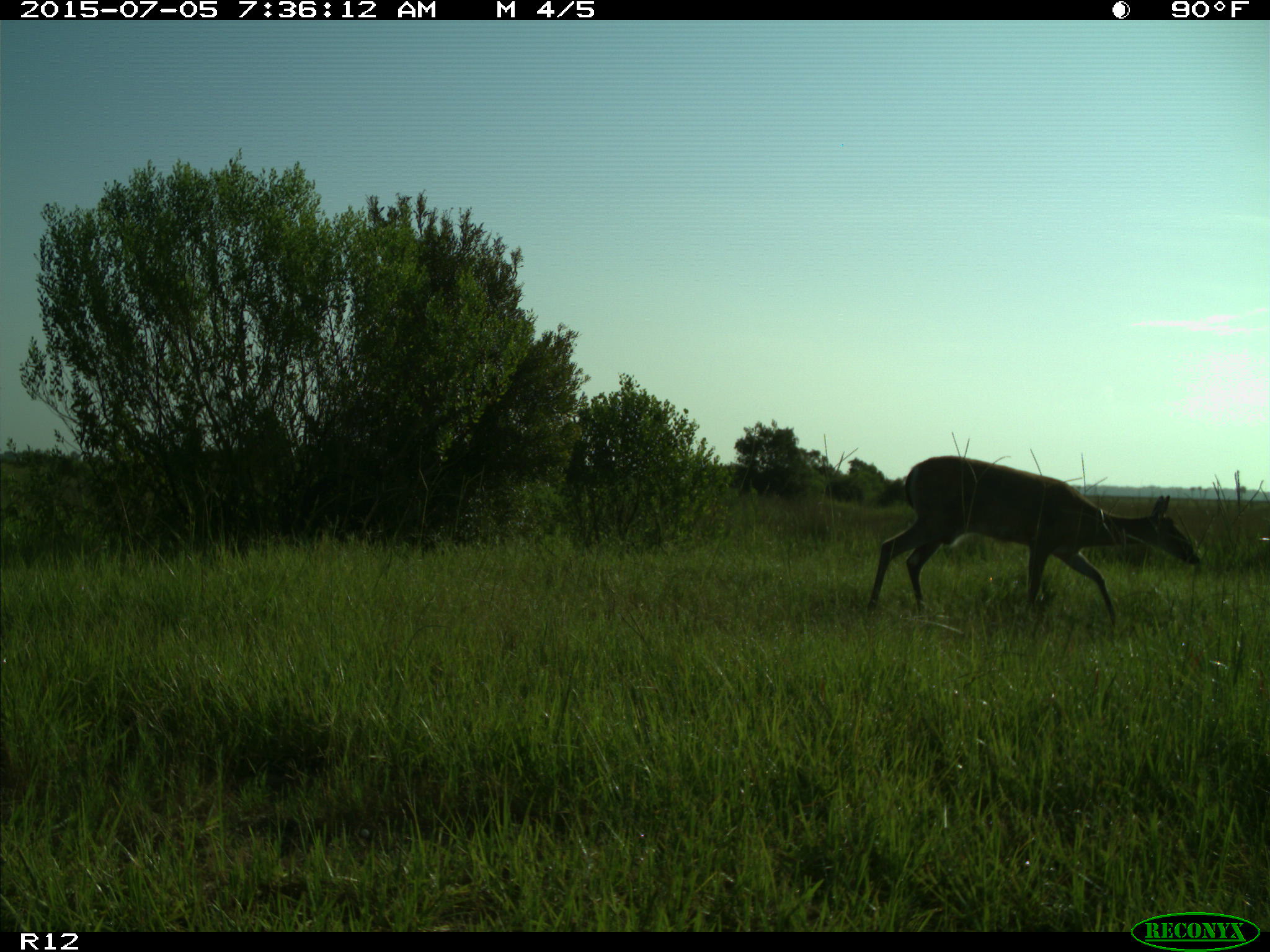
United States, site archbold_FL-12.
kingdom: Animalia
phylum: Chordata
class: Mammalia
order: Artiodactyla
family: Cervidae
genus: Odocoileus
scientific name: Odocoileus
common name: deer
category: unidentified deer